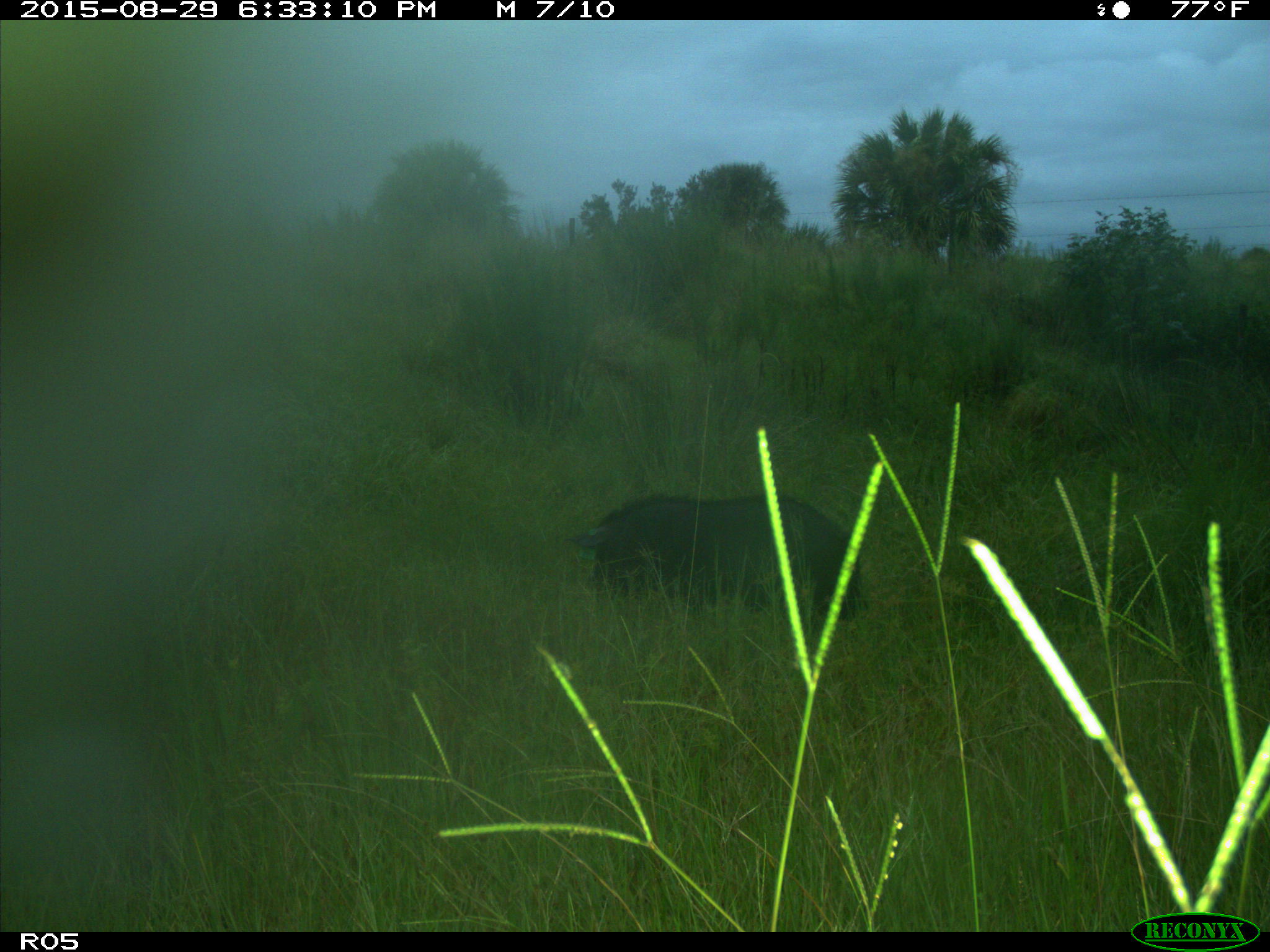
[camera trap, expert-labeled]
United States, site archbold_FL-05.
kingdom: Animalia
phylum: Chordata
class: Mammalia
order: Artiodactyla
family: Suidae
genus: Sus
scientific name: Sus scrofa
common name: wild boar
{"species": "Sus scrofa (wild boar)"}